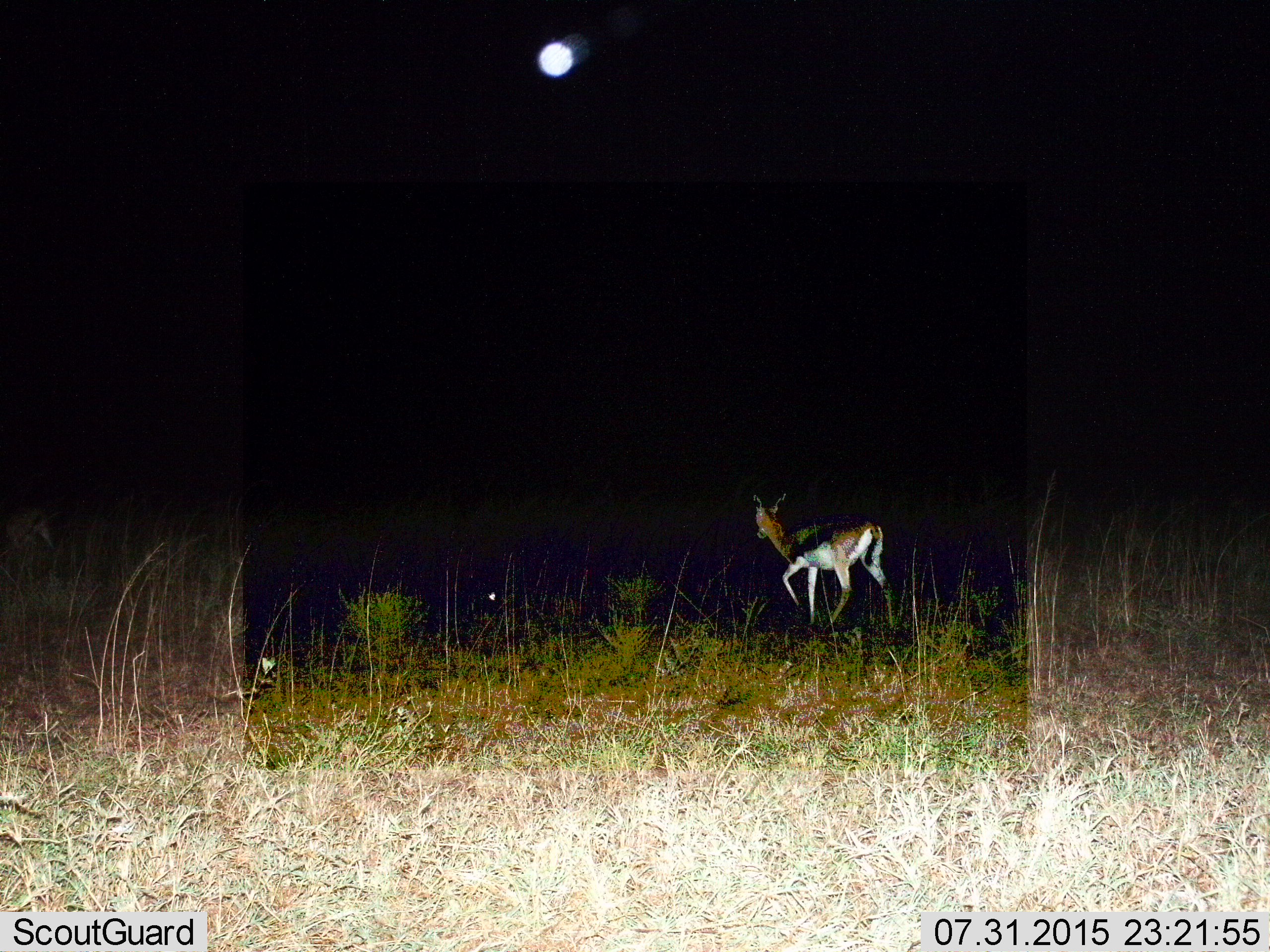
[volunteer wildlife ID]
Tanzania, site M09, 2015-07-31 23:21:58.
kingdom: Animalia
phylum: Chordata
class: Mammalia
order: Artiodactyla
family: Bovidae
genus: Eudorcas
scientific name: Eudorcas thomsonii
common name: thomson's gazelle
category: gazellethomsons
Gazellethomsons (thomson's gazelle) (Eudorcas thomsonii), count 1. Behavior (volunteer vote fractions): standing 40%, resting 0%, moving 80%, interacting 0%. Young present (vote fraction): 0%. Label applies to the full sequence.